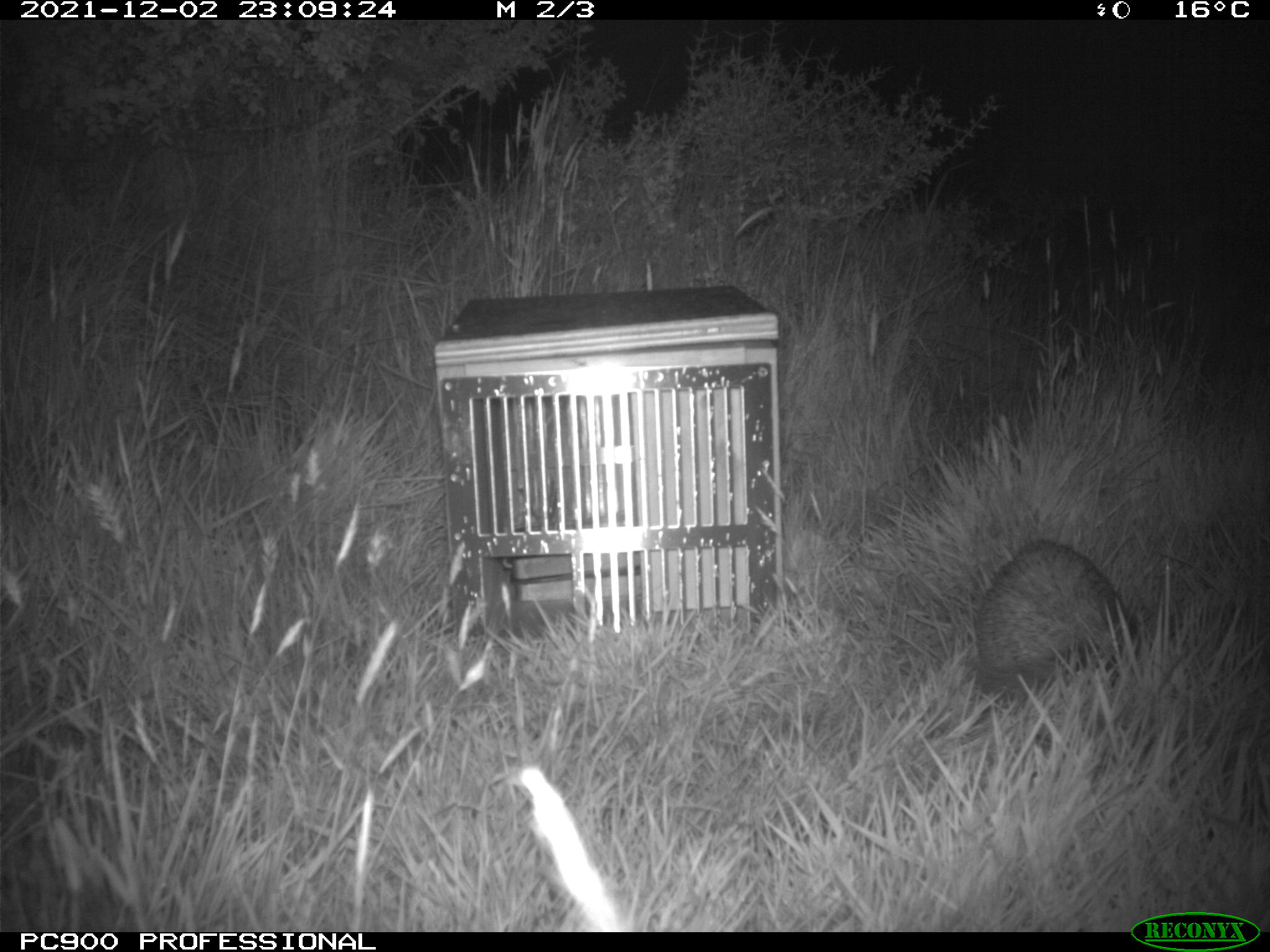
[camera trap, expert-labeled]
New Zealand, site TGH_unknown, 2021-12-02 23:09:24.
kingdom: Animalia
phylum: Chordata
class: Mammalia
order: Eulipotyphla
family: Erinaceidae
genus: Erinaceus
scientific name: Erinaceus europaeus europaeus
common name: european hedgehog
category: hedgehog